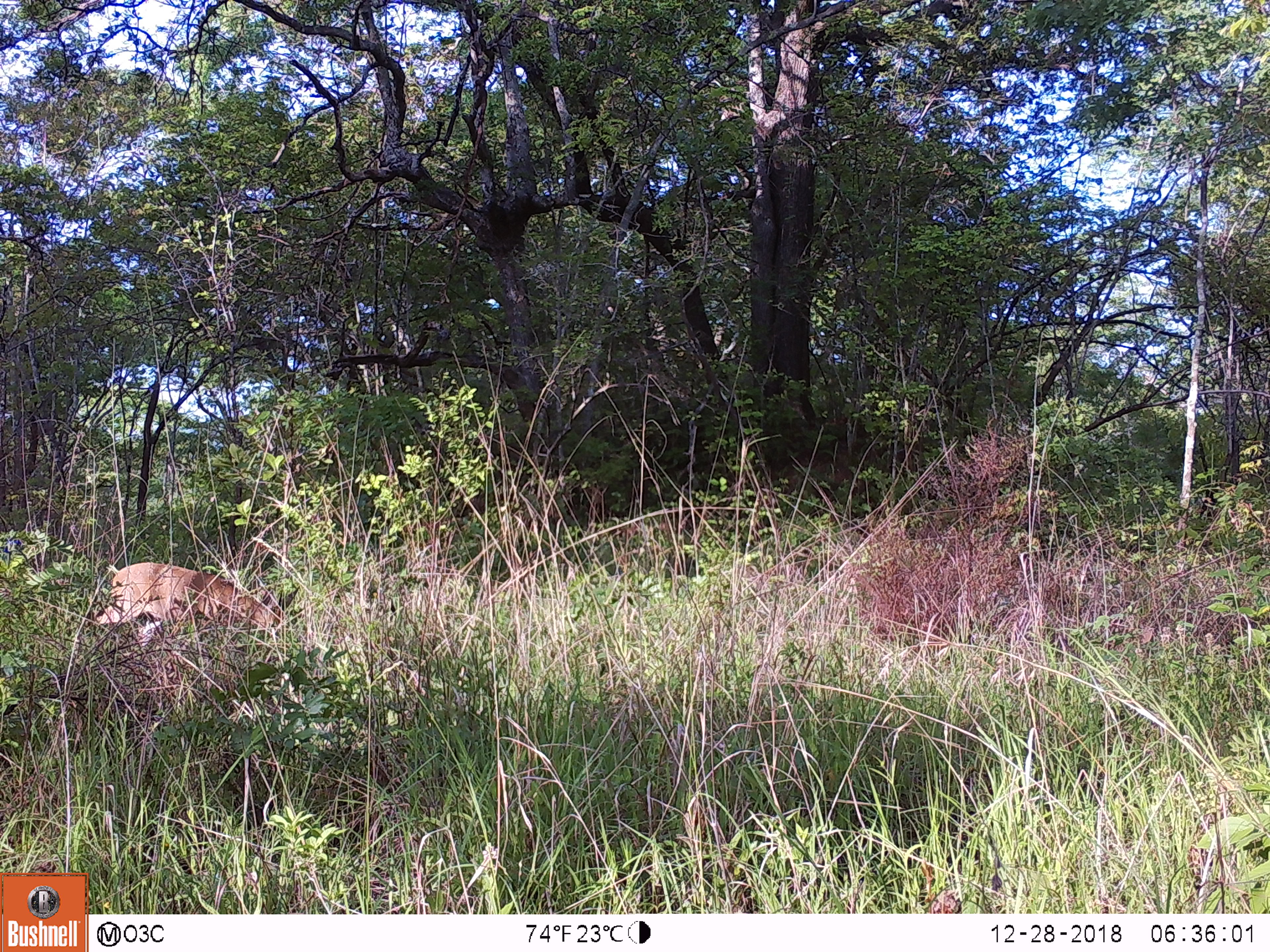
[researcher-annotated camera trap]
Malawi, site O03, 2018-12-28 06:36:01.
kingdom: Animalia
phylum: Chordata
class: Mammalia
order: Artiodactyla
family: Bovidae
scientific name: Antilopinae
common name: small antelope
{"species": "small antelope (Antilopinae)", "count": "1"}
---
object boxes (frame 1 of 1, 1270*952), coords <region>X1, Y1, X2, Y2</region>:
small antelope: <region>93, 548, 311, 682</region>